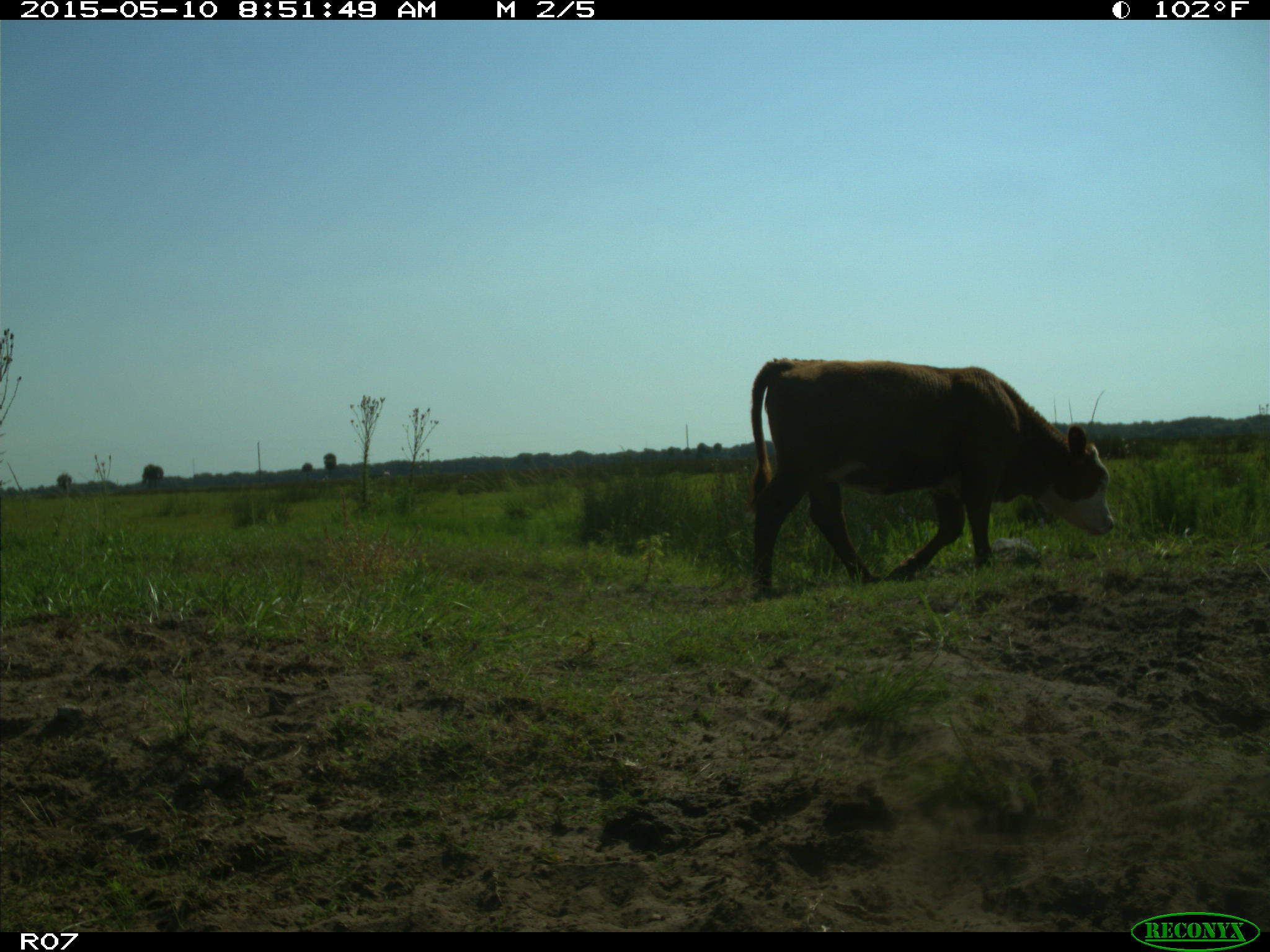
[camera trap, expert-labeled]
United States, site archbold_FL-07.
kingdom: Animalia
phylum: Chordata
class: Mammalia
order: Artiodactyla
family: Bovidae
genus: Bos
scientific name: Bos taurus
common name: domestic cow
Bos taurus (domestic cow).